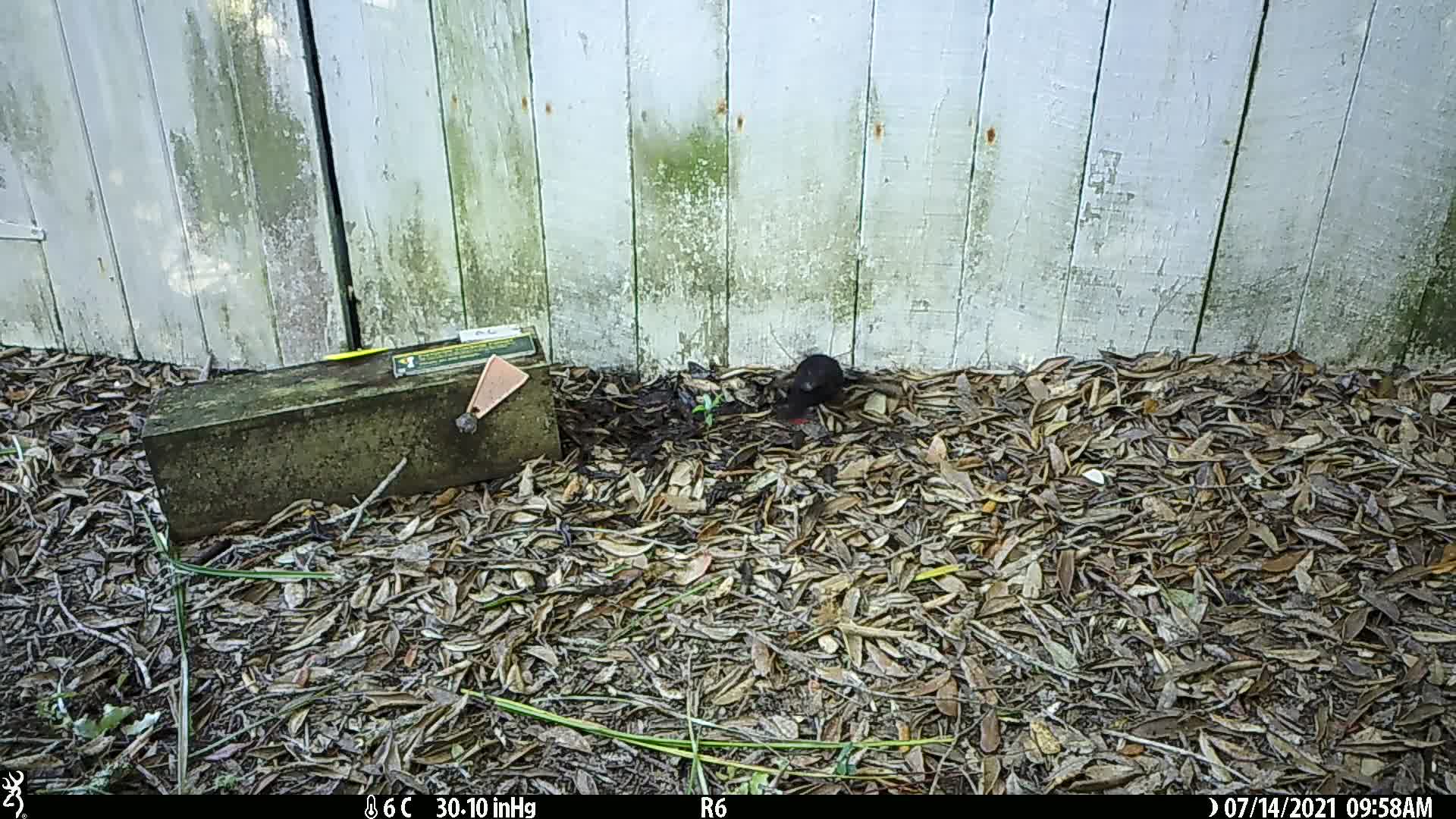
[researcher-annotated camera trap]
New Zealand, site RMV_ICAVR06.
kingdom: Animalia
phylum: Chordata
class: Aves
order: Passeriformes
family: Turdidae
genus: Turdus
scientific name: Turdus merula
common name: eurasian blackbird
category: blackbird